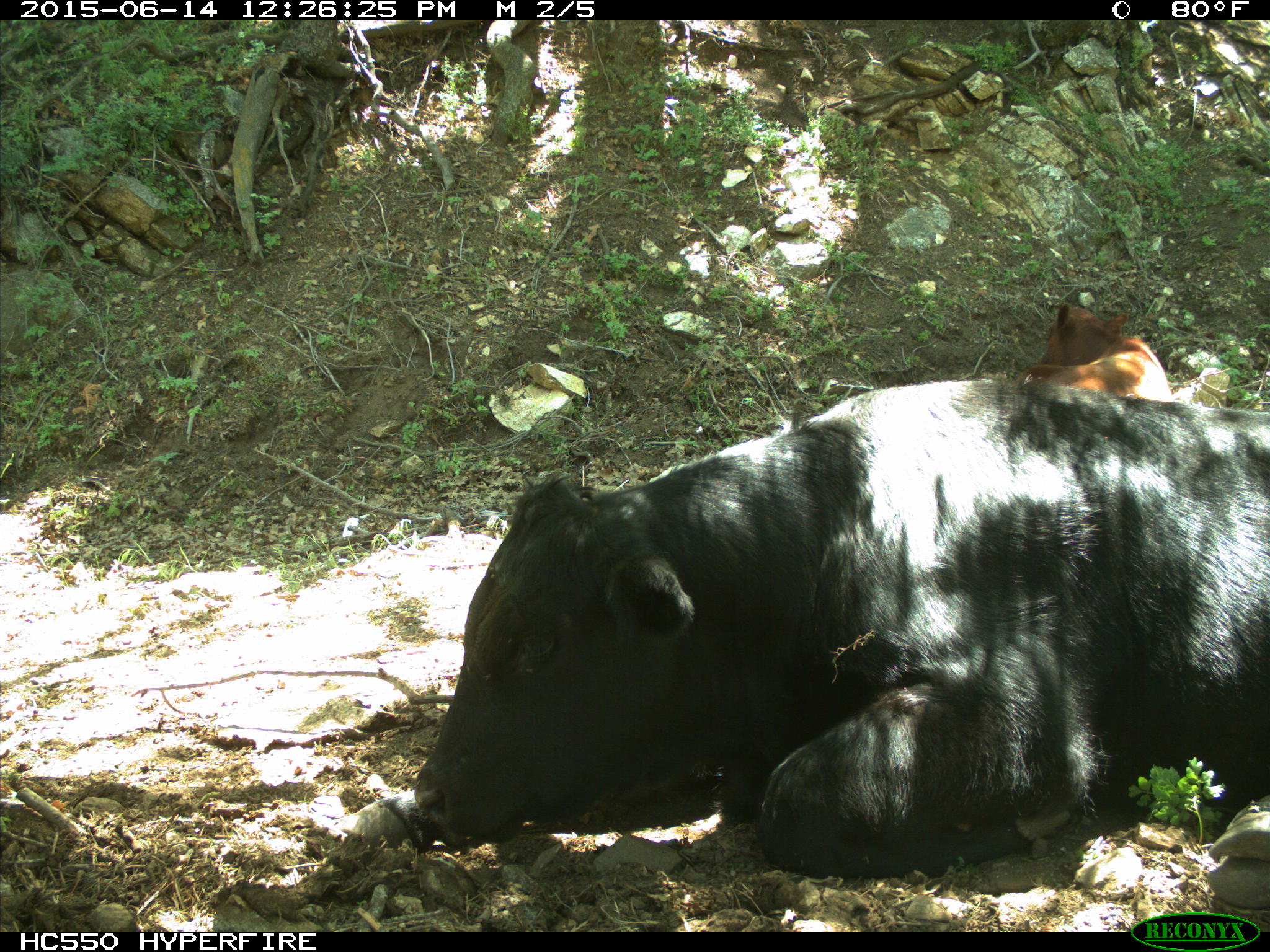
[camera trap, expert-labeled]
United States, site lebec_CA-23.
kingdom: Animalia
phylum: Chordata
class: Mammalia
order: Artiodactyla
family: Bovidae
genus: Bos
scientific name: Bos taurus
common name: domestic cow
Bos taurus (domestic cow).